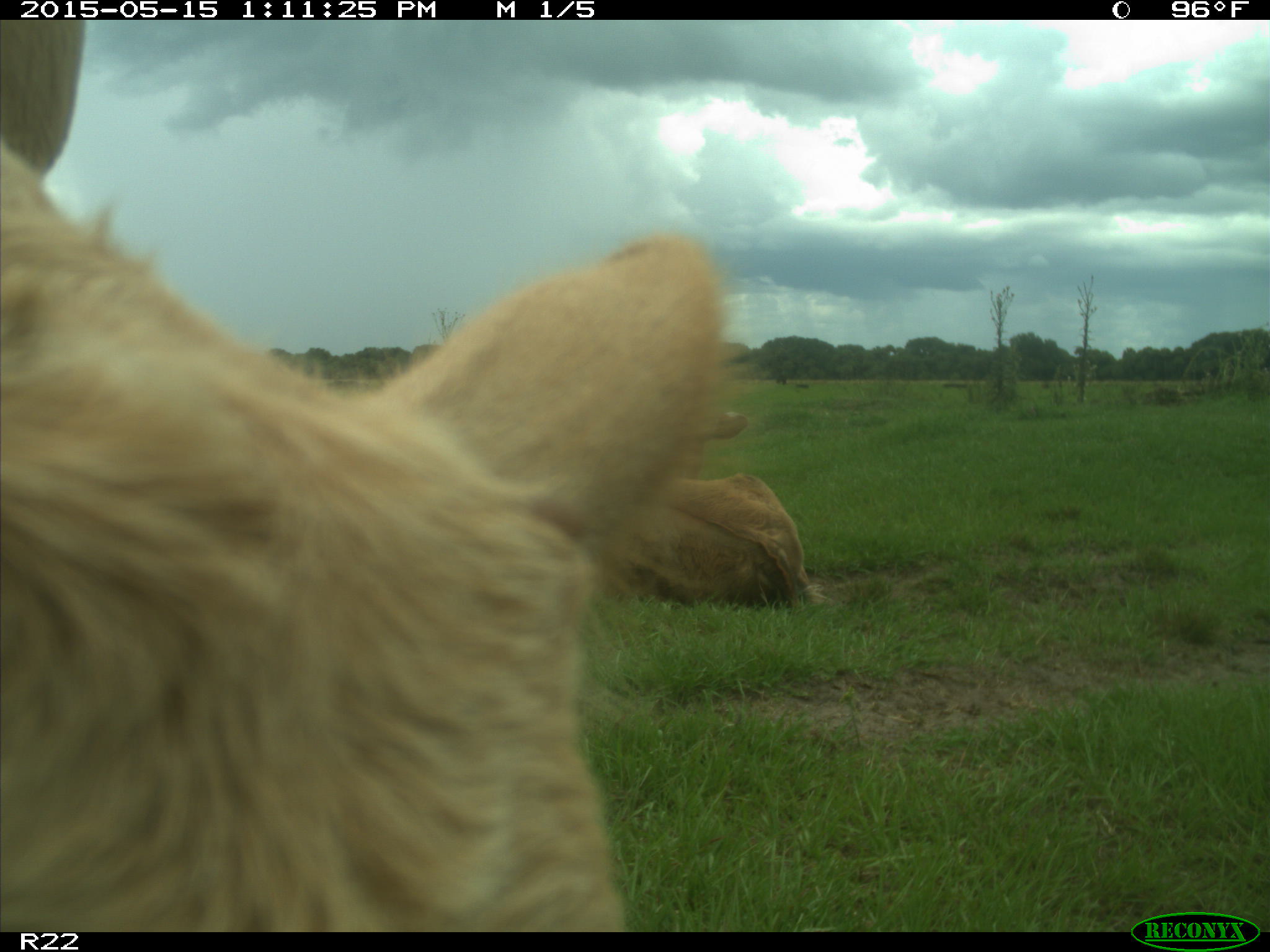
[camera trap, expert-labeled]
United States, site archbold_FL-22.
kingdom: Animalia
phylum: Chordata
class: Mammalia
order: Artiodactyla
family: Bovidae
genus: Bos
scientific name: Bos taurus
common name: domestic cow